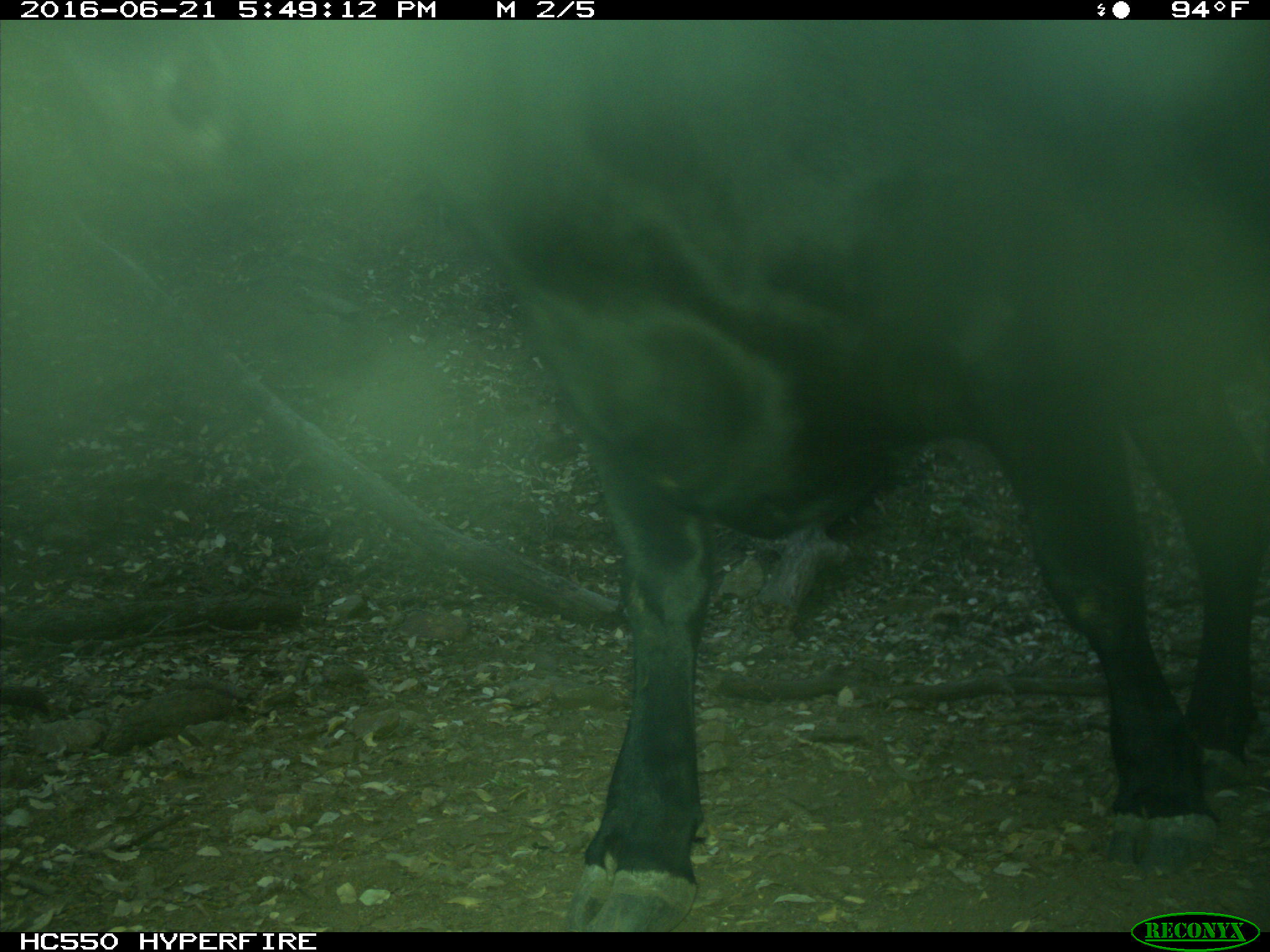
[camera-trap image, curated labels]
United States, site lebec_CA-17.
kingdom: Animalia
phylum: Chordata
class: Mammalia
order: Artiodactyla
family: Bovidae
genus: Bos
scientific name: Bos taurus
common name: domestic cow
Bos taurus (domestic cow).